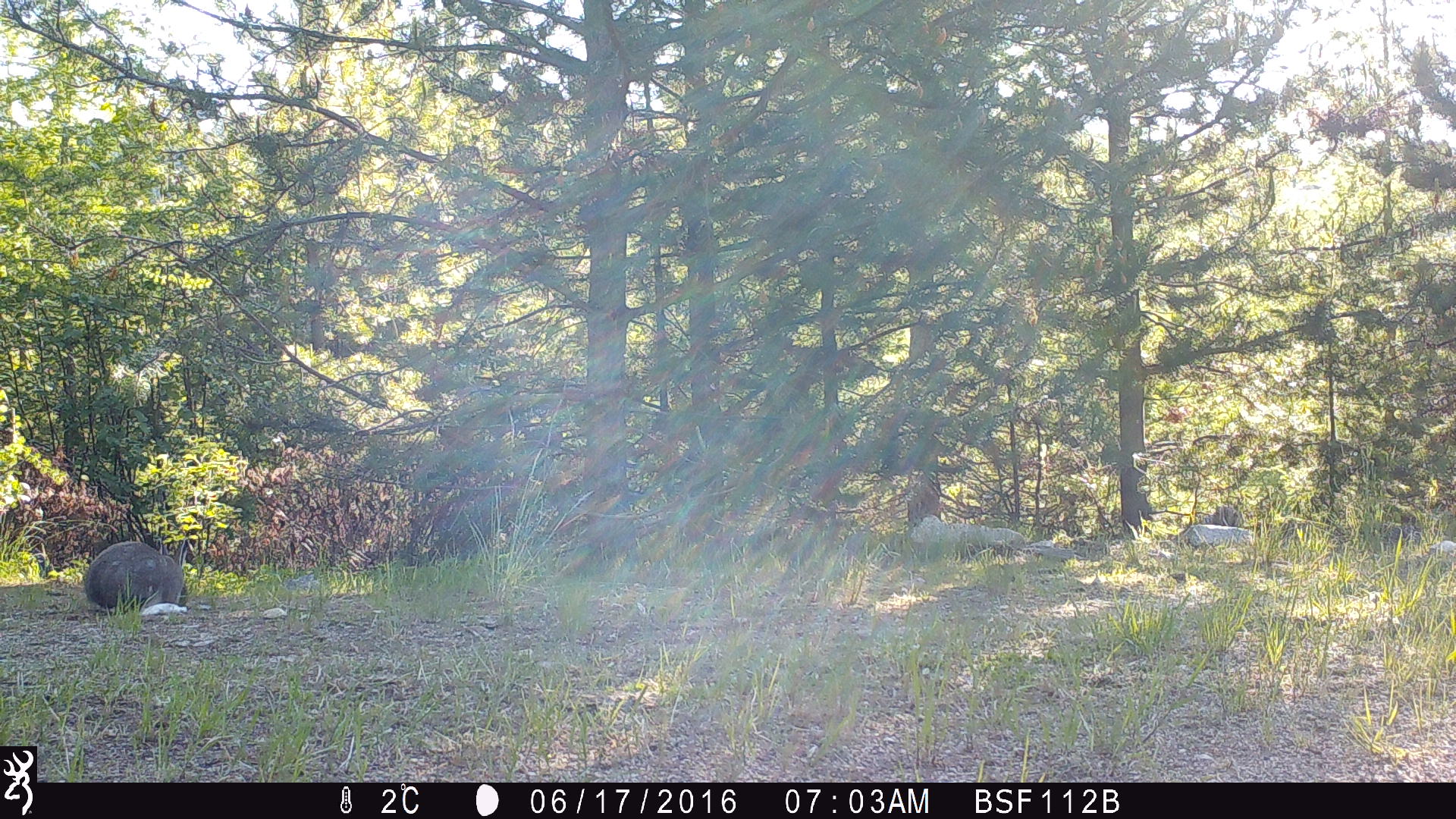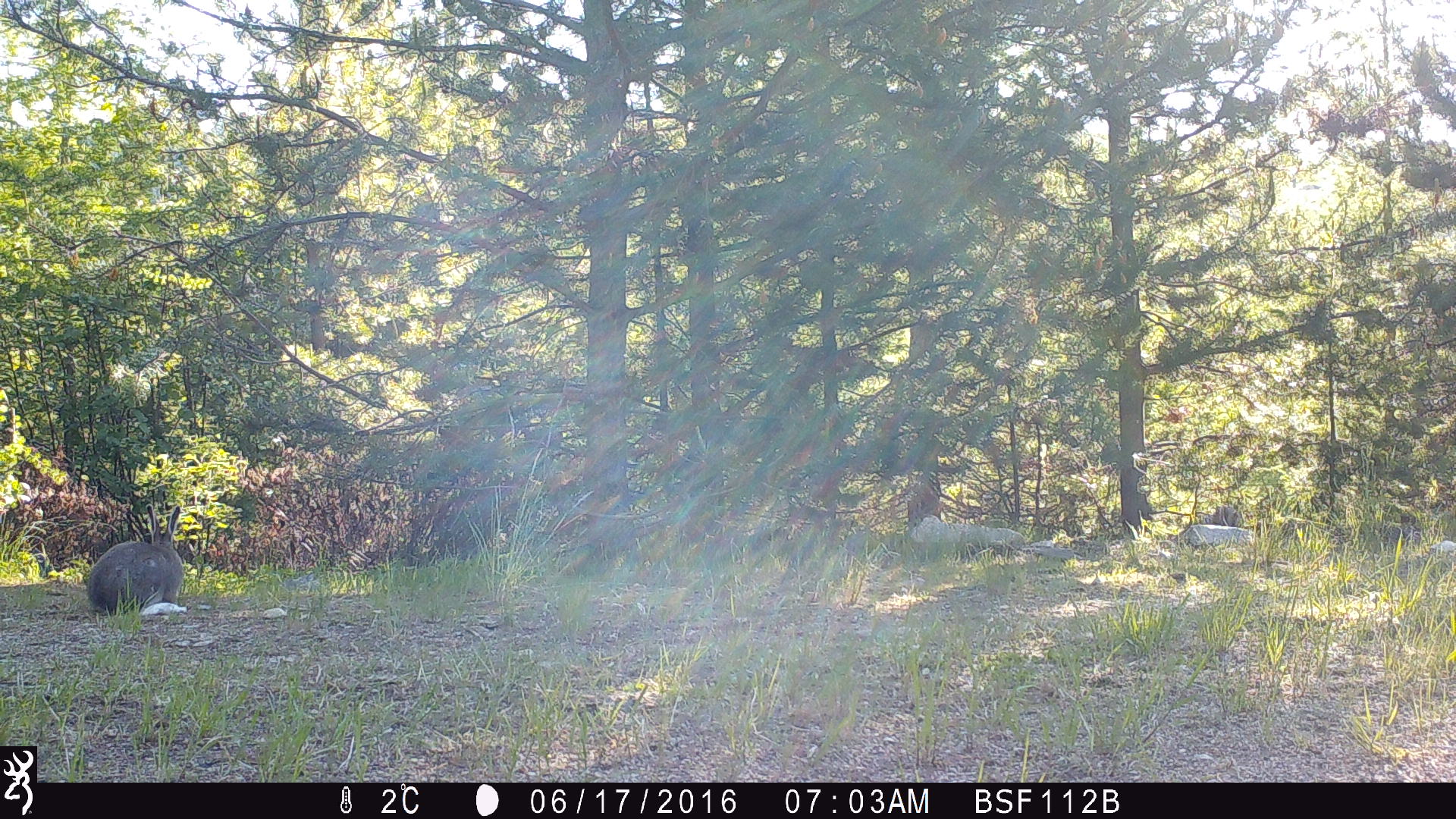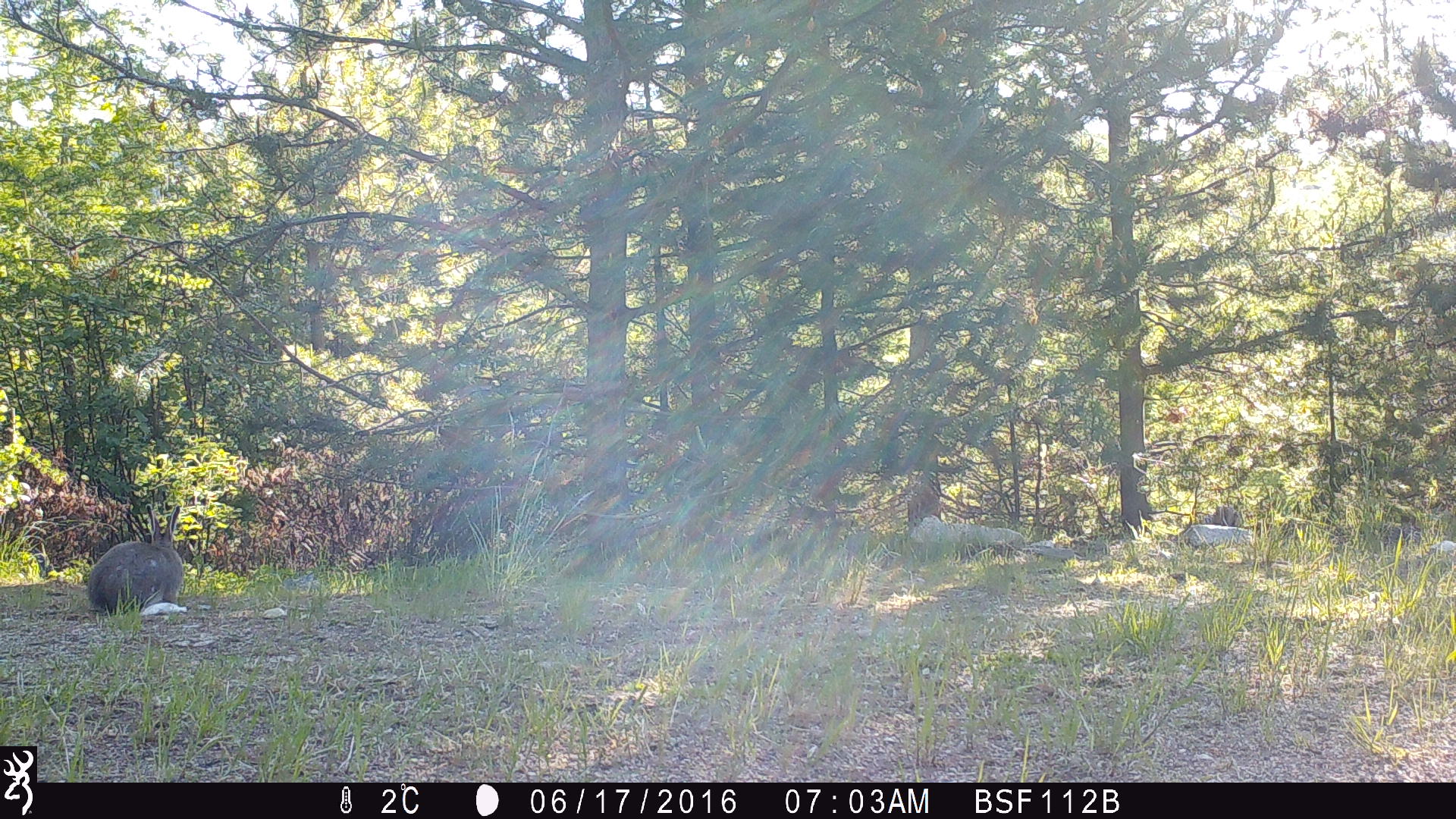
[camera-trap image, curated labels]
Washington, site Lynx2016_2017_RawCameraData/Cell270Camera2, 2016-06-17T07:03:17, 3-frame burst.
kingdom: Animalia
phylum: Chordata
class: Mammalia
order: Lagomorpha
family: Leporidae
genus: Lepus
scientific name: Lepus americanus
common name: snowshoe hare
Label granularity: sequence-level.